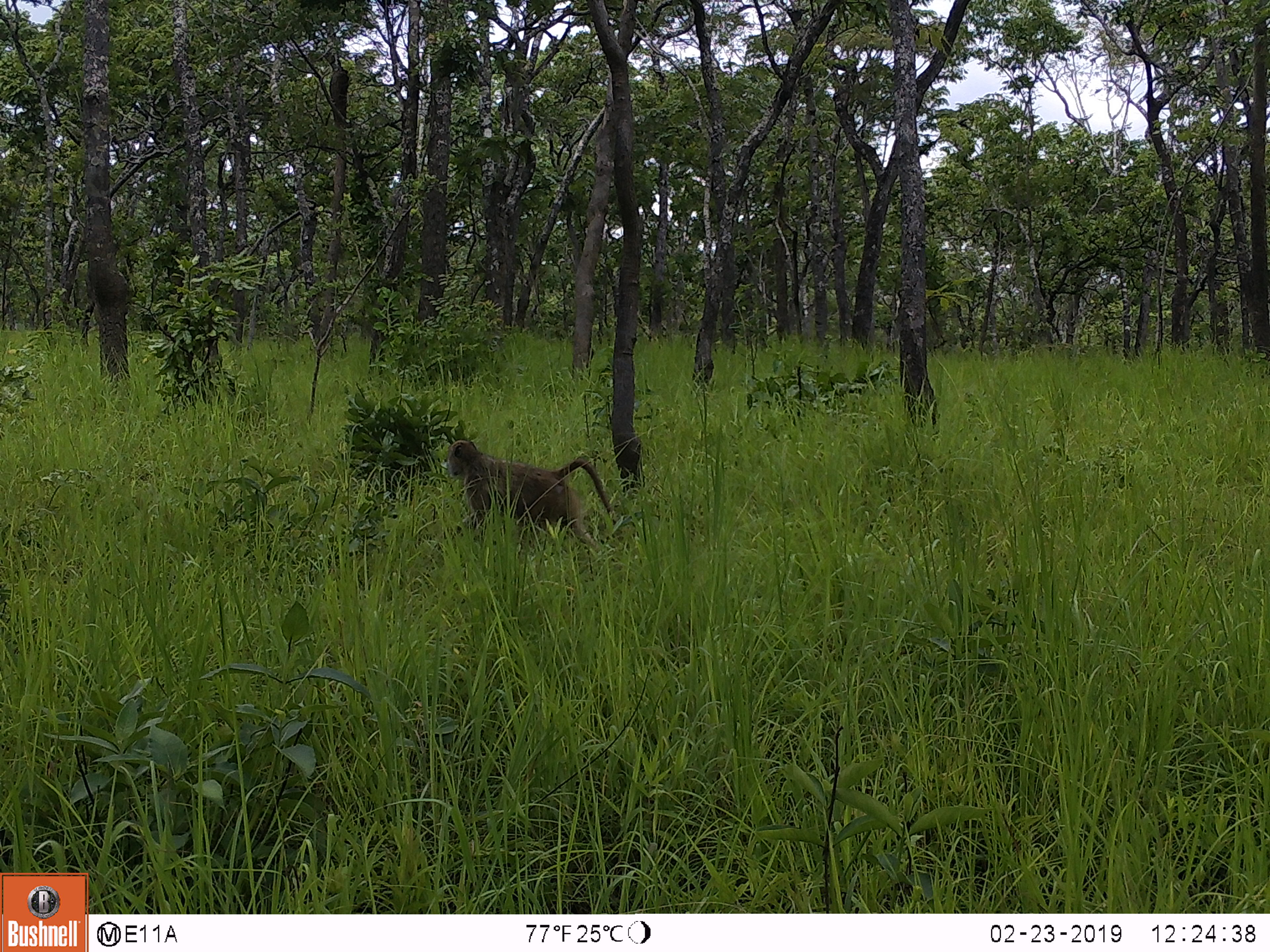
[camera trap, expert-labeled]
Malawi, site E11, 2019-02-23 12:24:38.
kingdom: Animalia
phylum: Chordata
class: Mammalia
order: Primates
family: Cercopithecidae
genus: Papio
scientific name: Papio cynocephalus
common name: yellow baboon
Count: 1.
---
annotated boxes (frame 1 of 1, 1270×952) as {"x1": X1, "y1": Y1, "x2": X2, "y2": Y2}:
yellow baboon: {"x1": 436, "y1": 436, "x2": 618, "y2": 561}